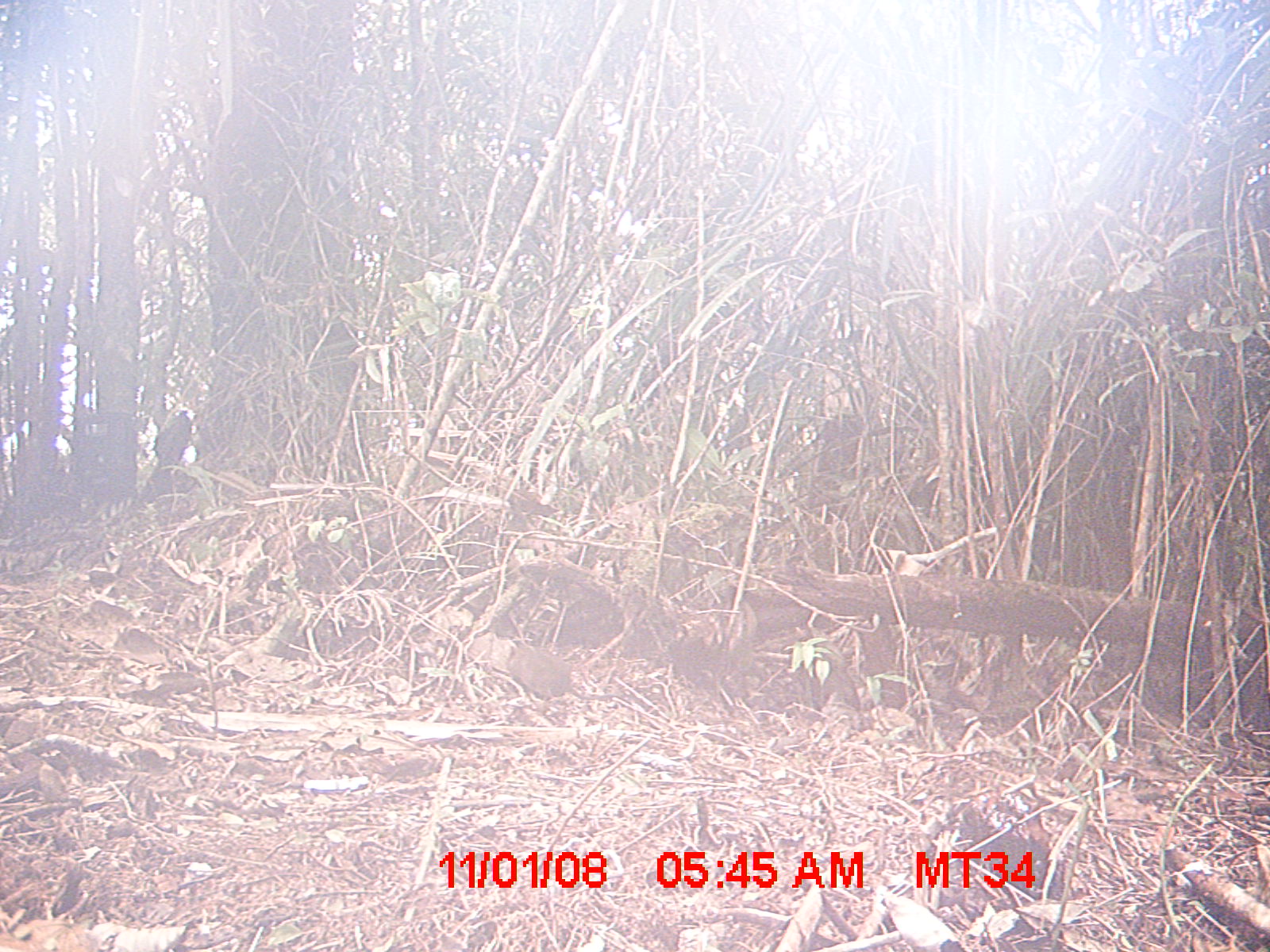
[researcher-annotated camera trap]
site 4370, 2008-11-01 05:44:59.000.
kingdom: Animalia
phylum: Chordata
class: Mammalia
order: Rodentia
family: Nesomyidae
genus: Nesomys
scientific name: Nesomys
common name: nesomys rodents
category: nesomys sp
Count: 1.